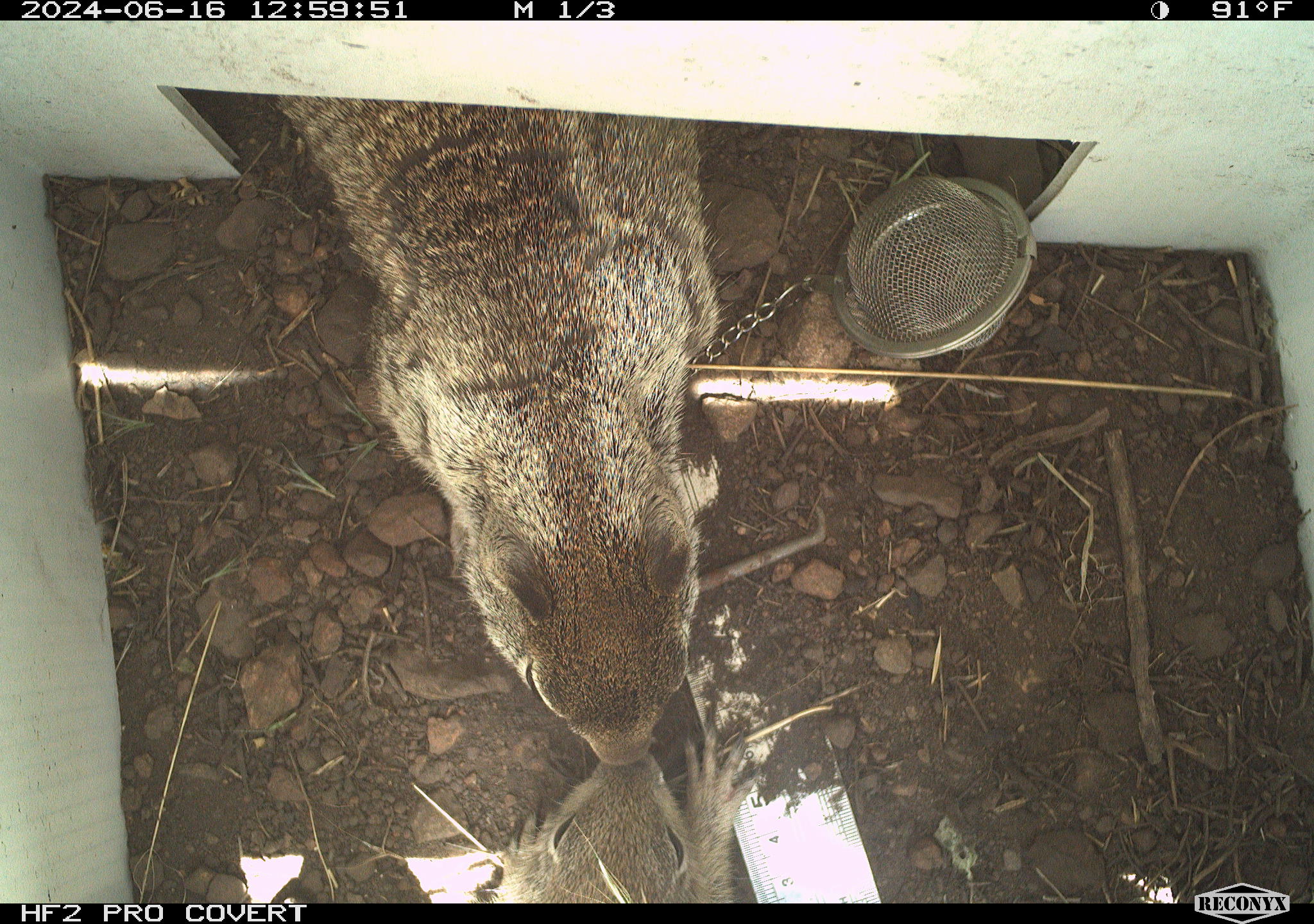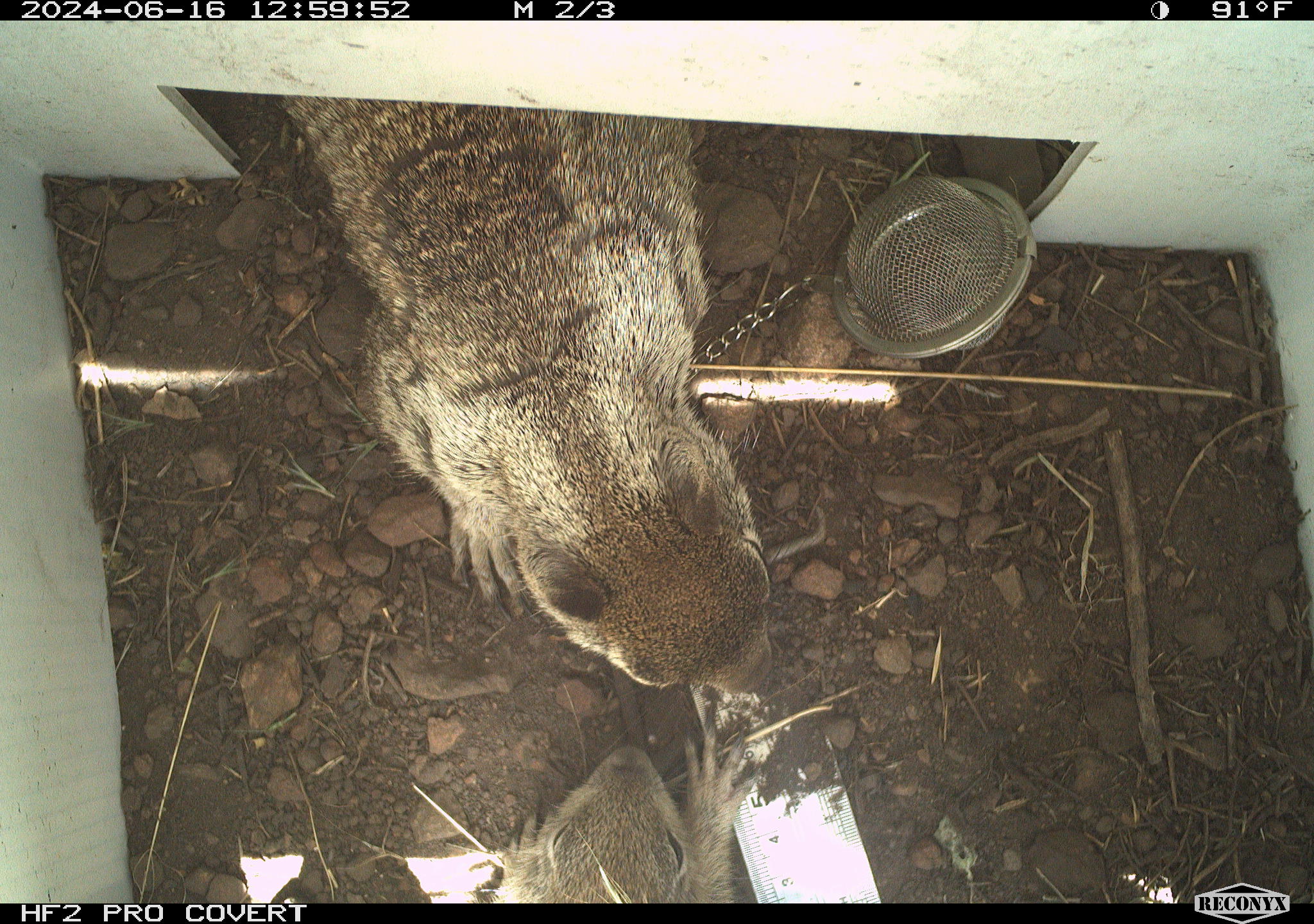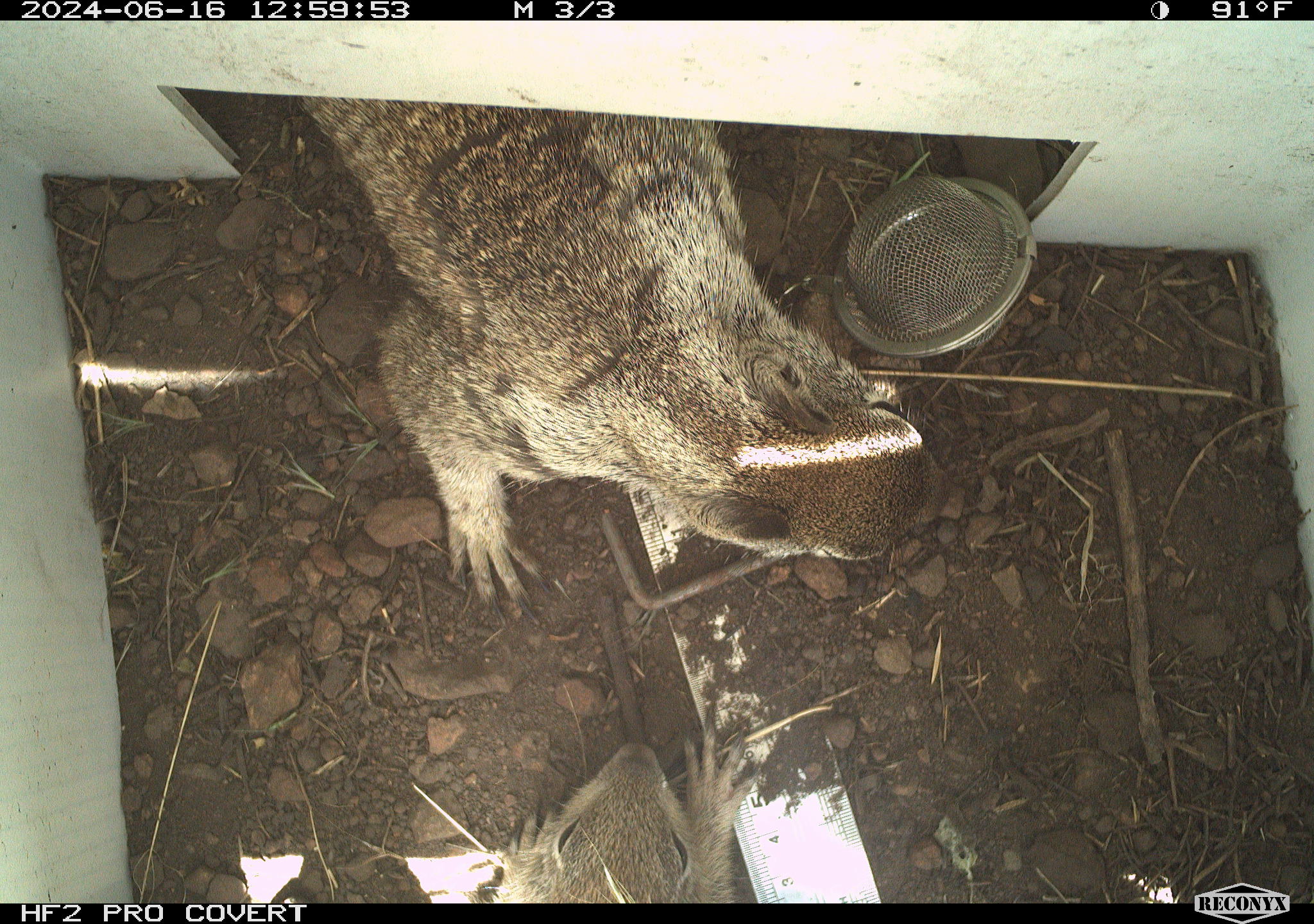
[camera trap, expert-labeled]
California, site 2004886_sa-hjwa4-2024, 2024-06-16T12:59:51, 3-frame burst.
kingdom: Animalia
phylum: Chordata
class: Mammalia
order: Rodentia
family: Sciuridae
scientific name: Sciuridae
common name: squirrels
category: sciuridae family